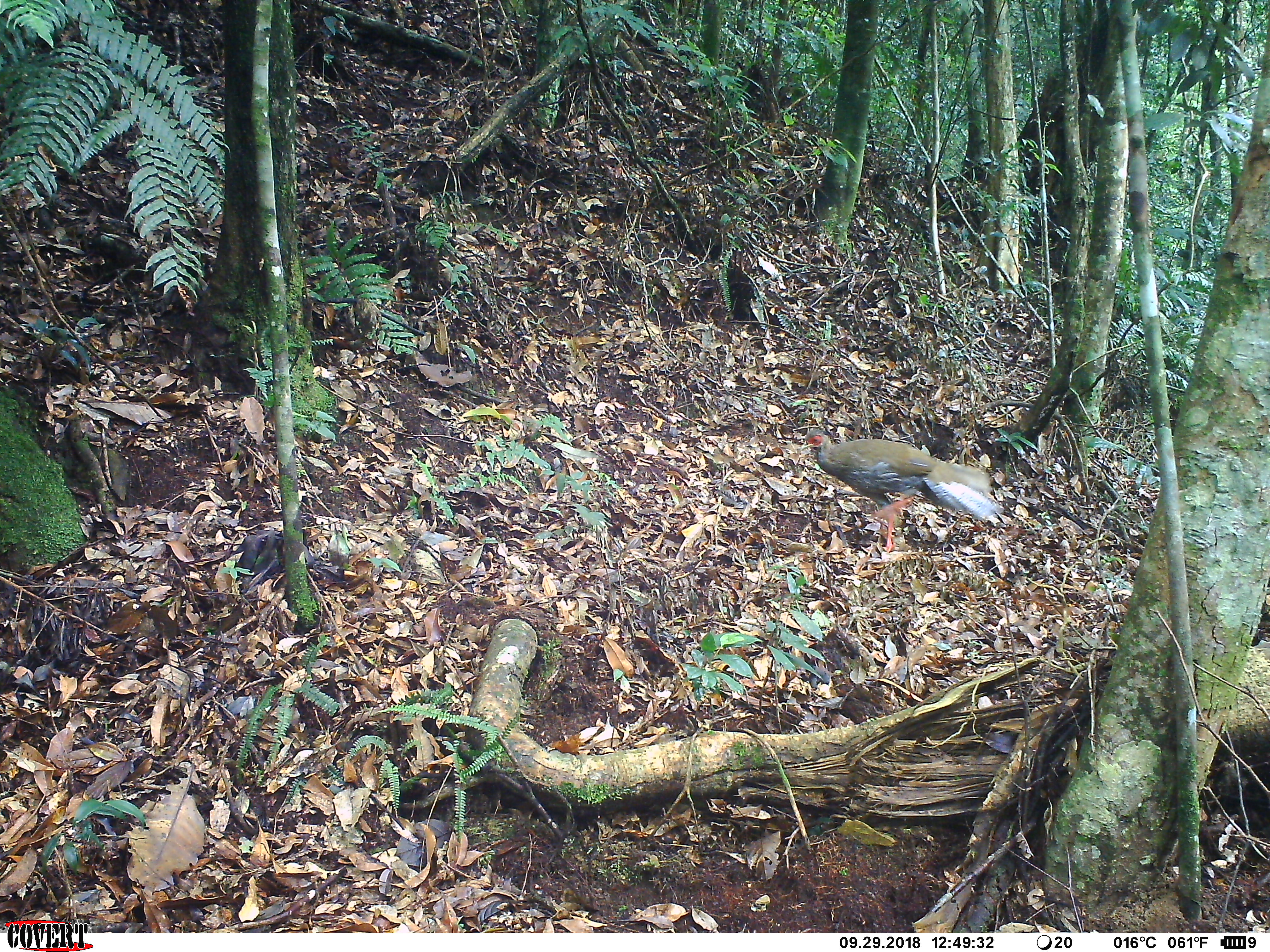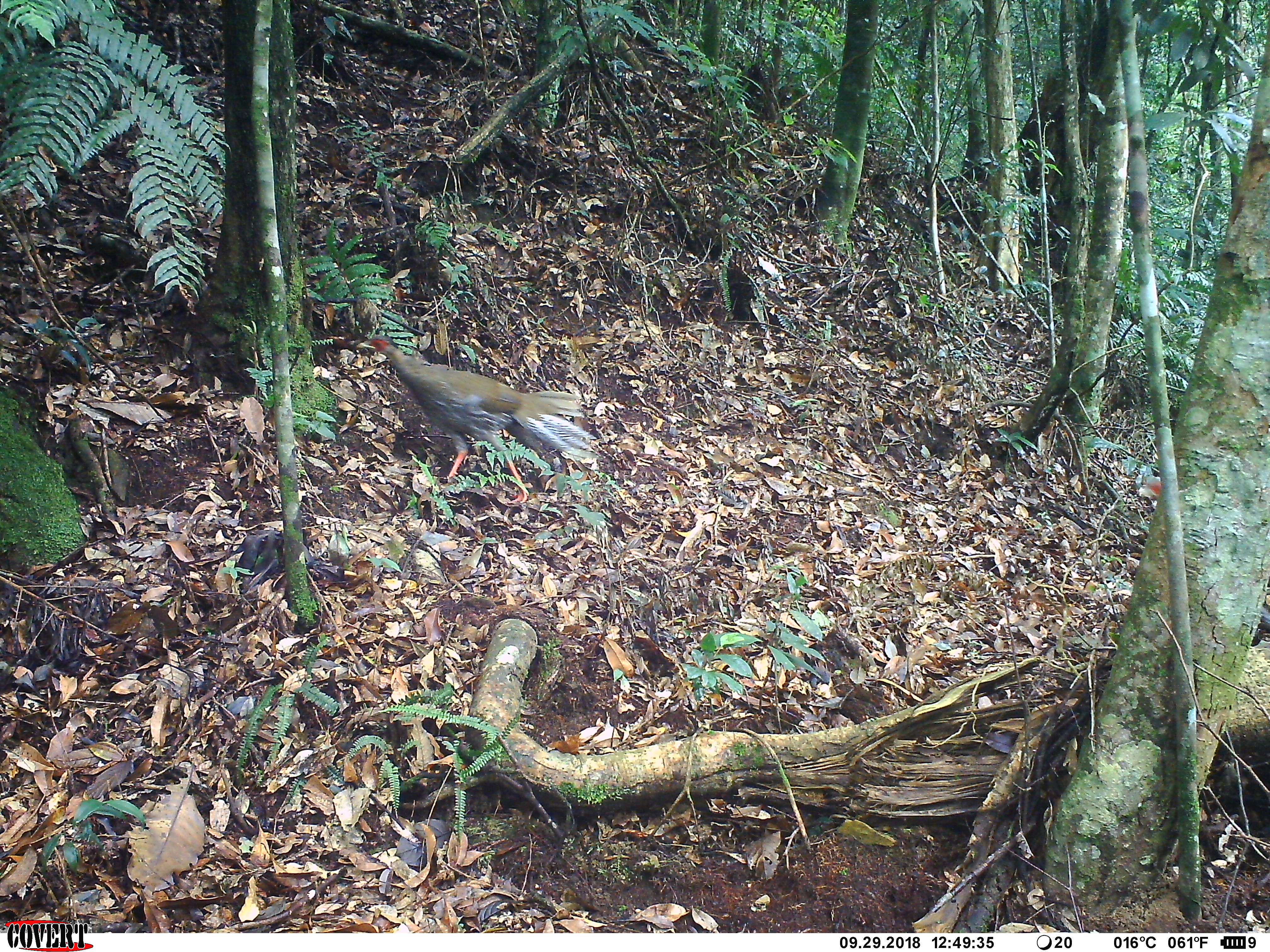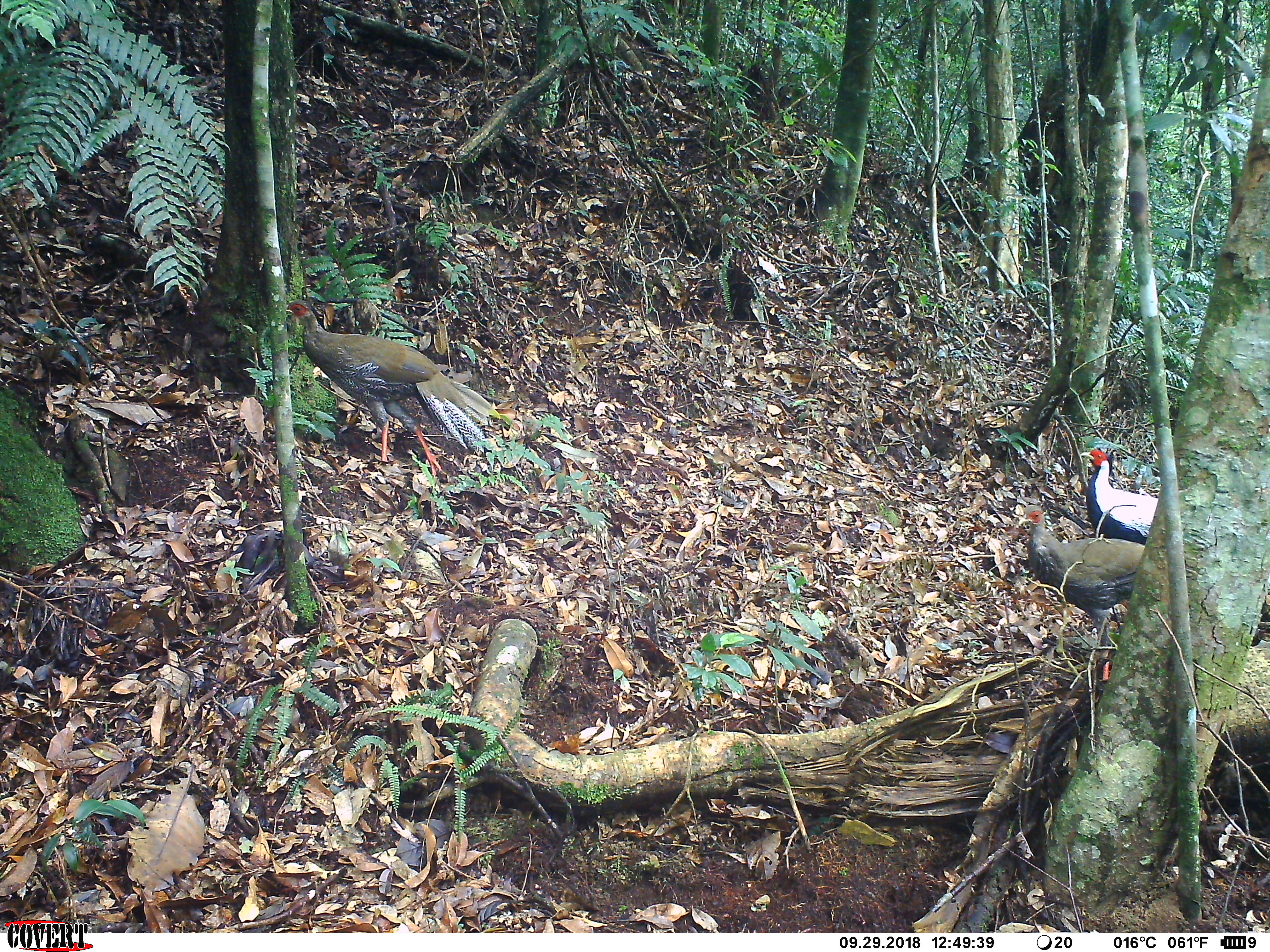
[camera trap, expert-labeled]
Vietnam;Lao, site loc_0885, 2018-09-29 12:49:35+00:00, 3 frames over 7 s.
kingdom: Animalia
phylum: Chordata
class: Aves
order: Galliformes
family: Phasianidae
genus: Lophura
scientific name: Lophura nycthemera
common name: silver pheasant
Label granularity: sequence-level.